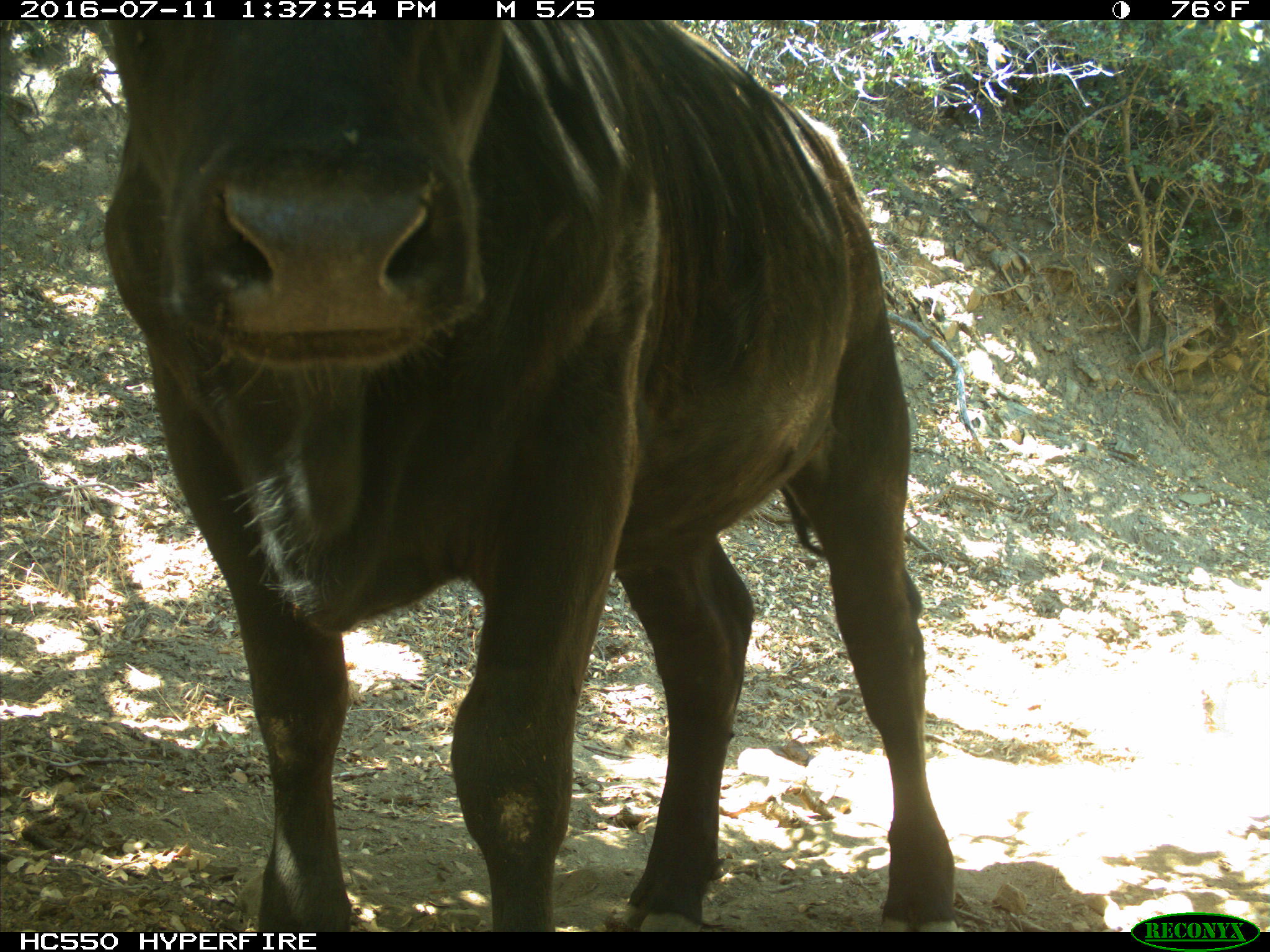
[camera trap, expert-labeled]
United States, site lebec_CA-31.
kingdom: Animalia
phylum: Chordata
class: Mammalia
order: Artiodactyla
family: Bovidae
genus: Bos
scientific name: Bos taurus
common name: domestic cow